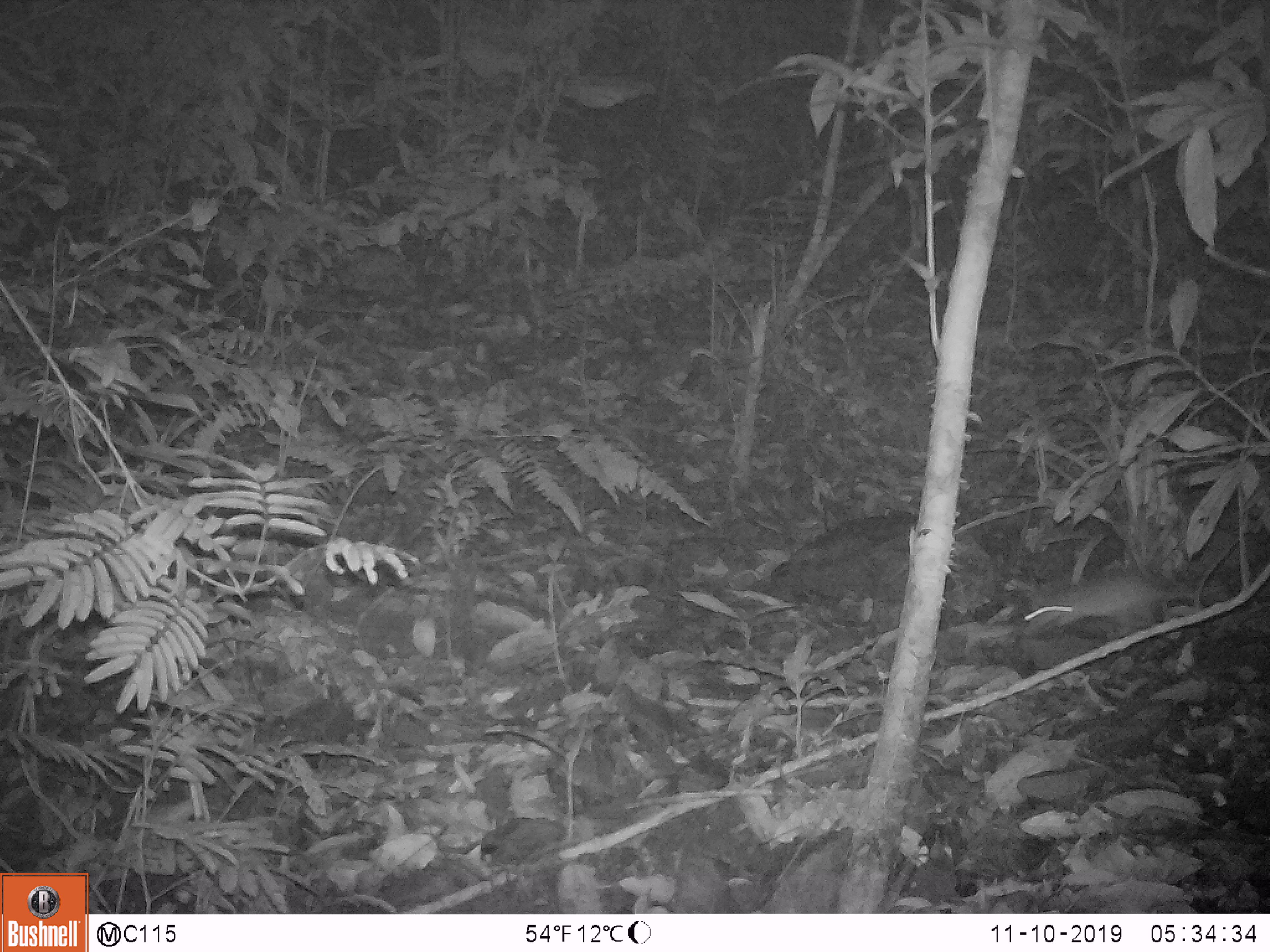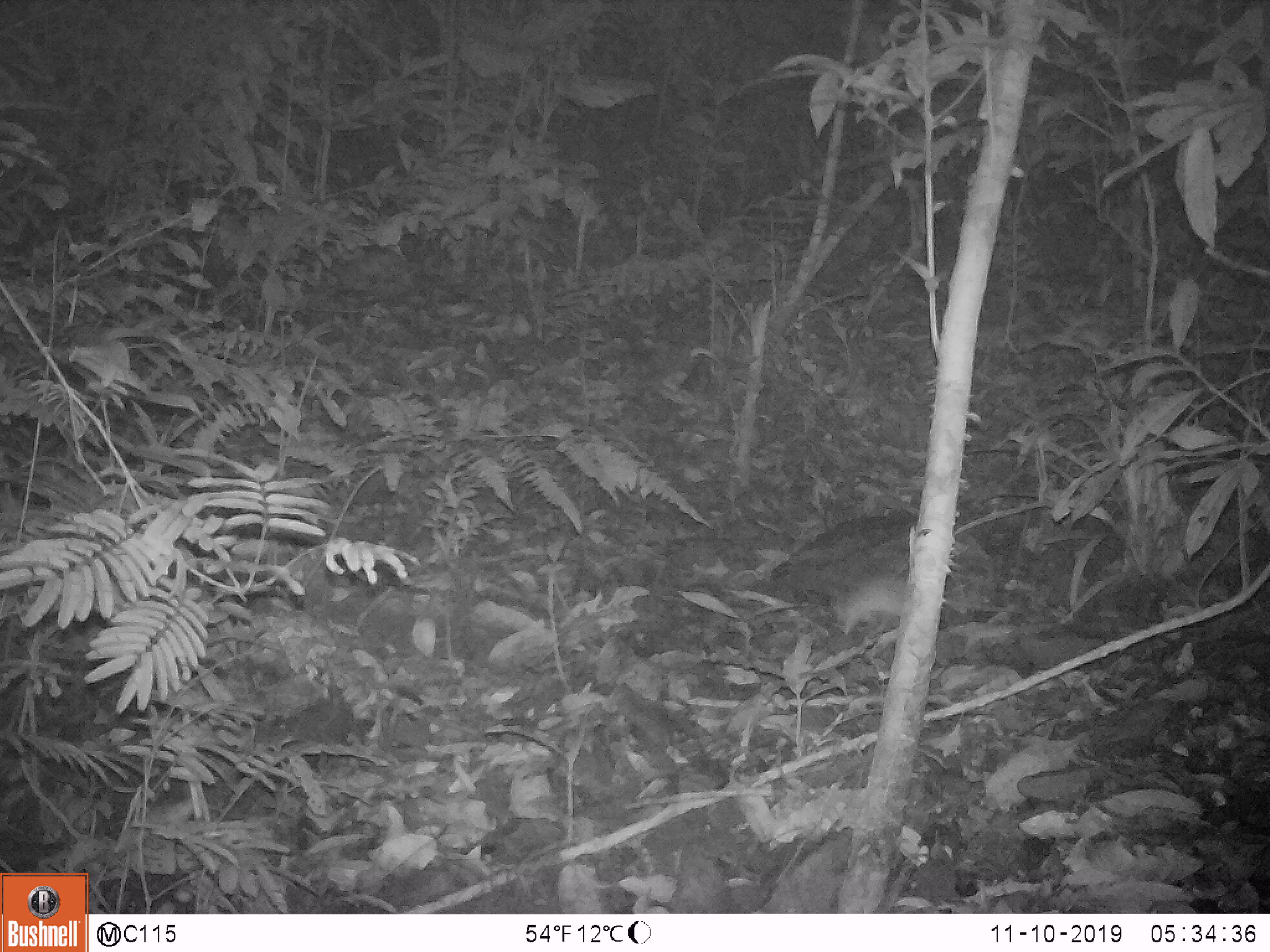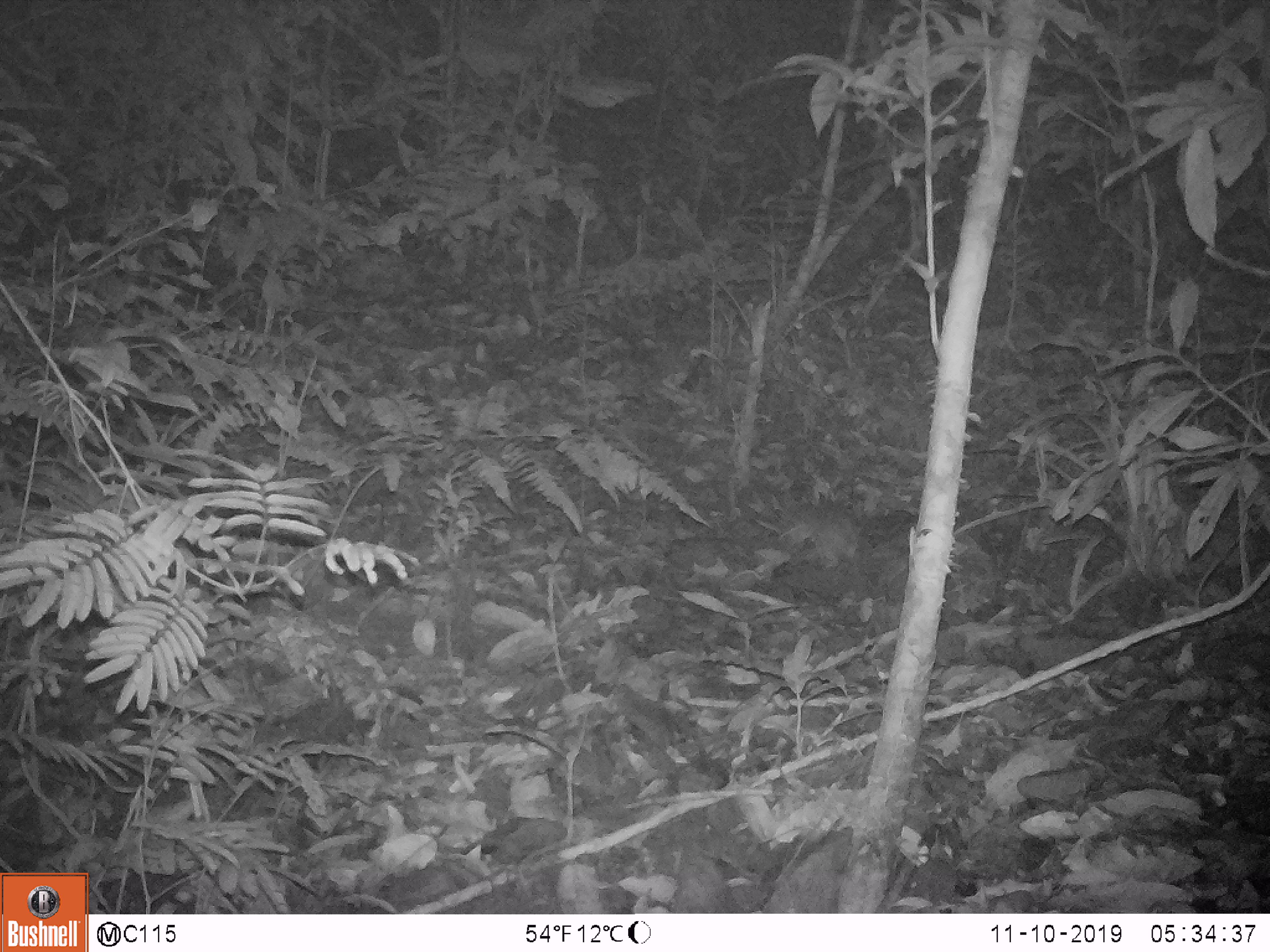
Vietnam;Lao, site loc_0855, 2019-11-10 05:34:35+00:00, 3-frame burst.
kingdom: Animalia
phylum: Chordata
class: Mammalia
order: Rodentia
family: Muridae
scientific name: Muridae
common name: old-world mice and rats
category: unidentified murid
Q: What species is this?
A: Unidentified murid (old-world mice and rats) (Muridae).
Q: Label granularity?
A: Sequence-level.